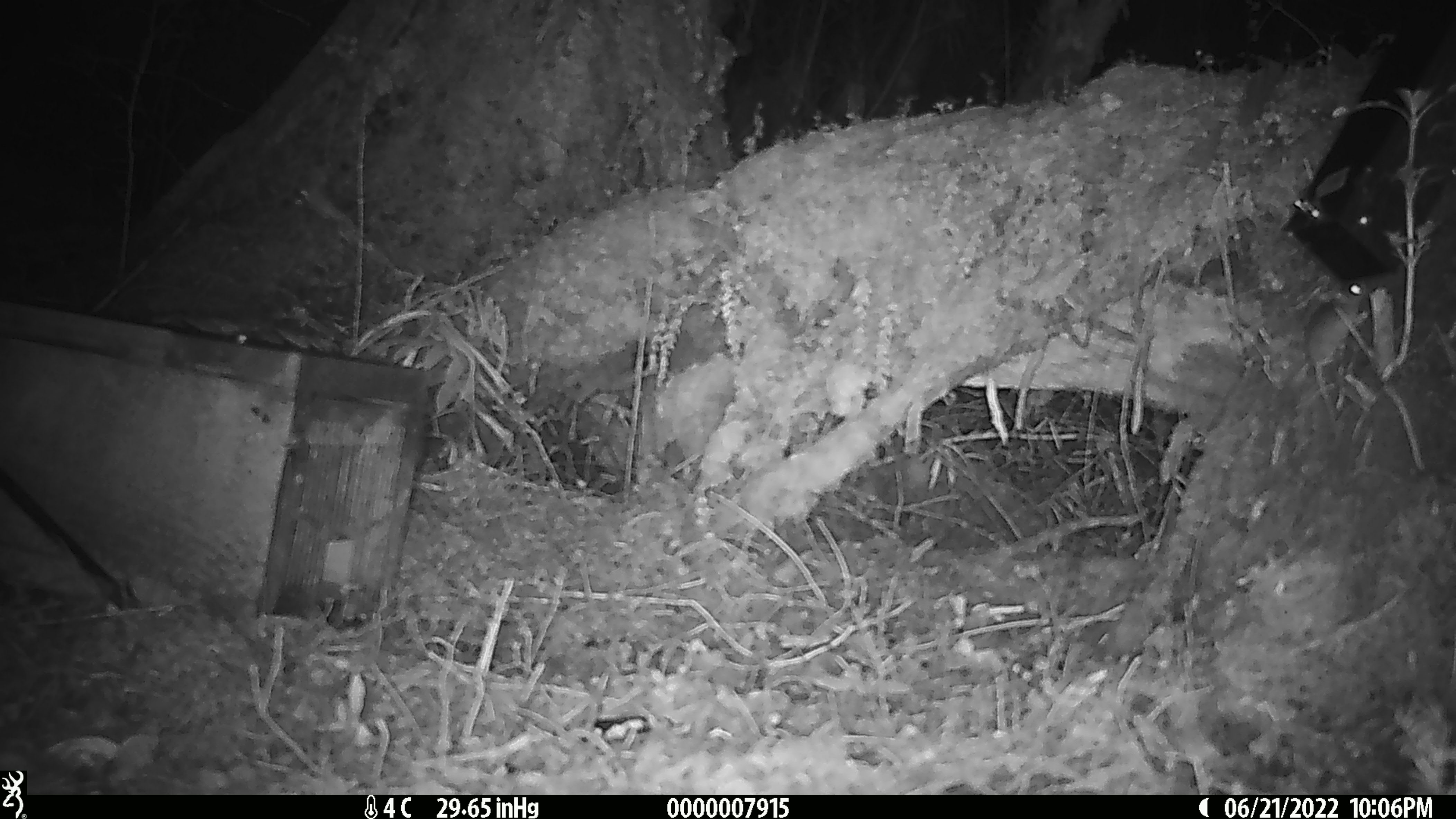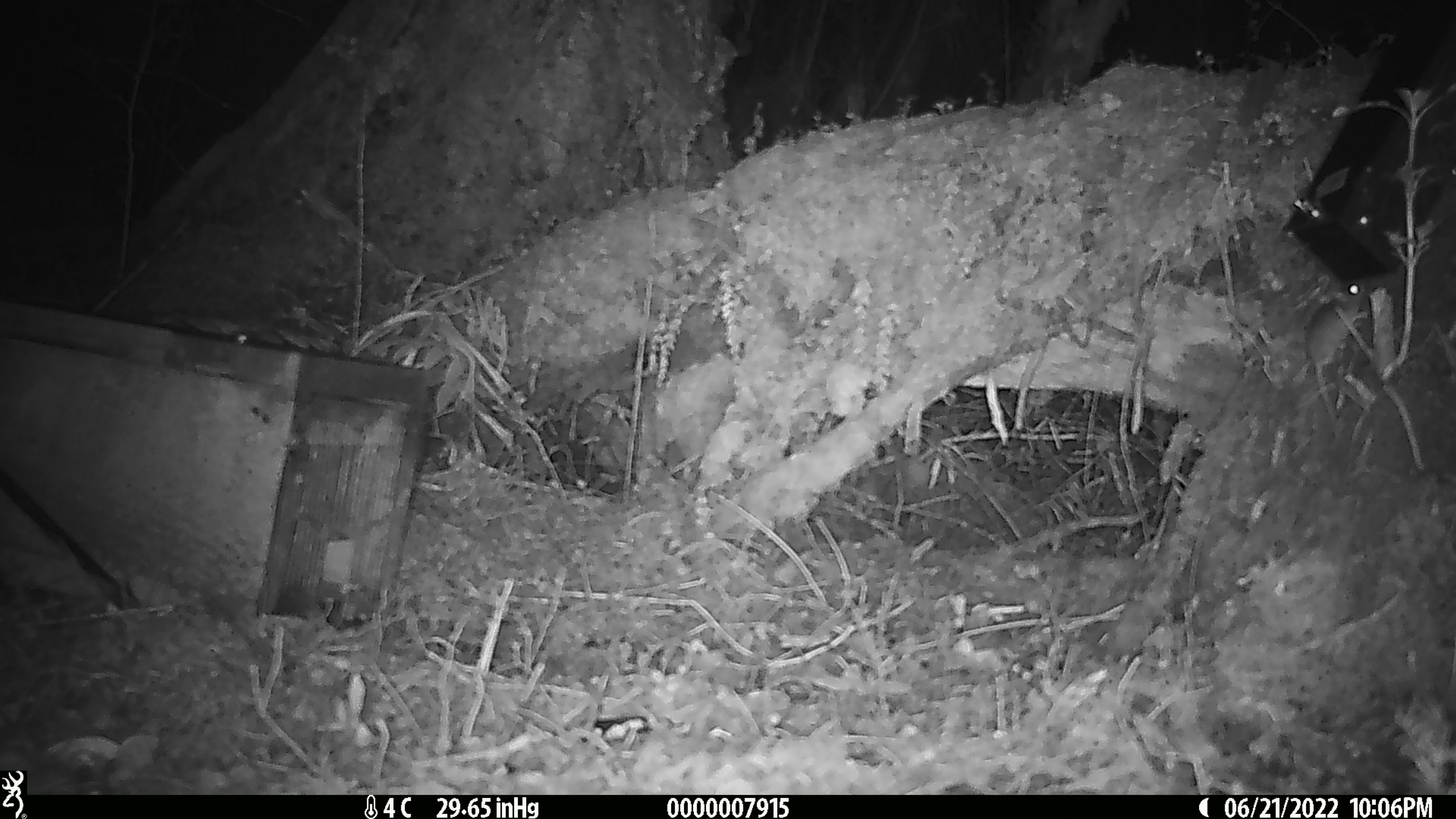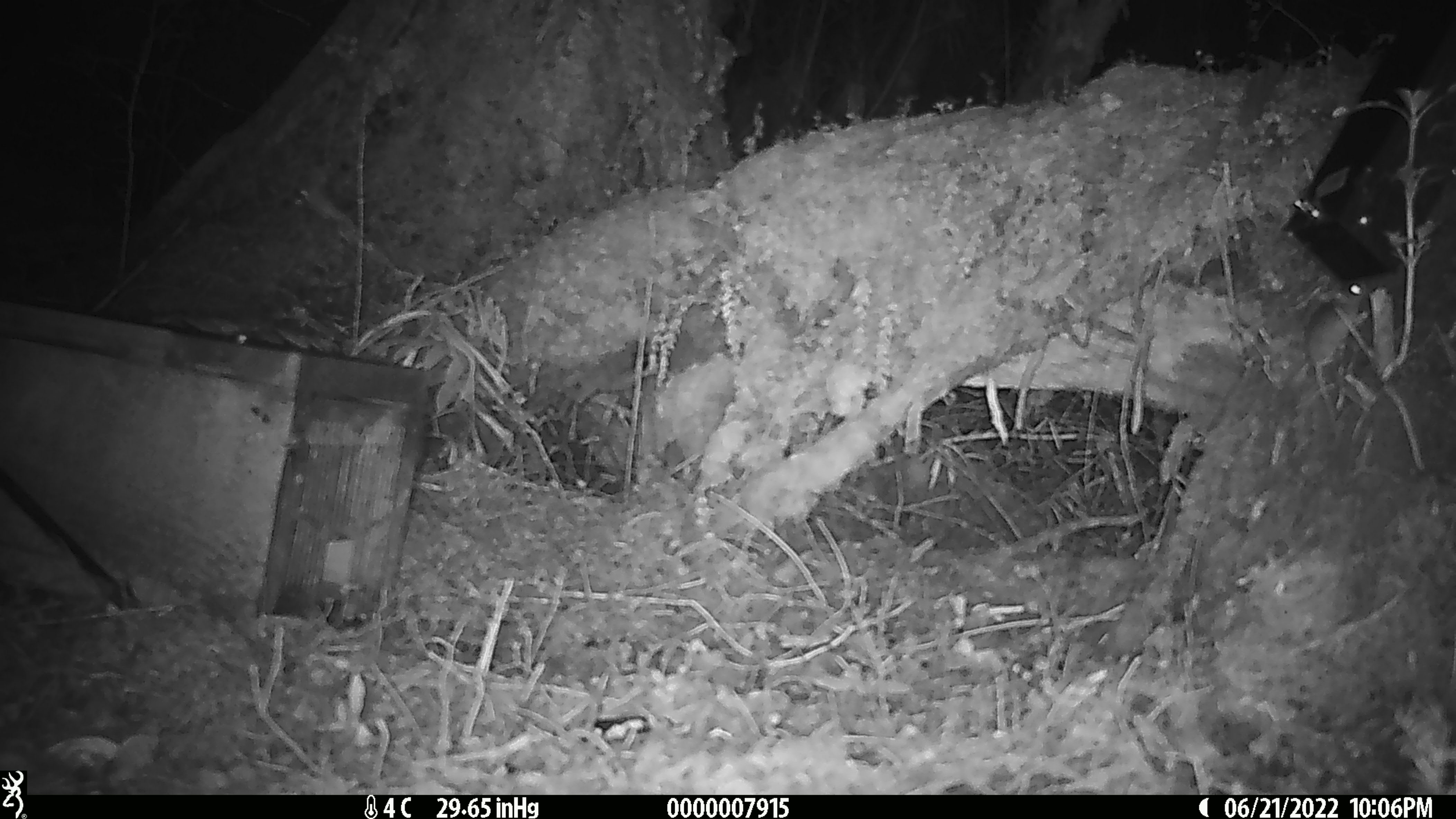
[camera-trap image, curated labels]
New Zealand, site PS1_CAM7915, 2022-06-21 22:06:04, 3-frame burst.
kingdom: Animalia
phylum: Chordata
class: Mammalia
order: Rodentia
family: Muridae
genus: Mus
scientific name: Mus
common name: mouse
Mouse (Mus).